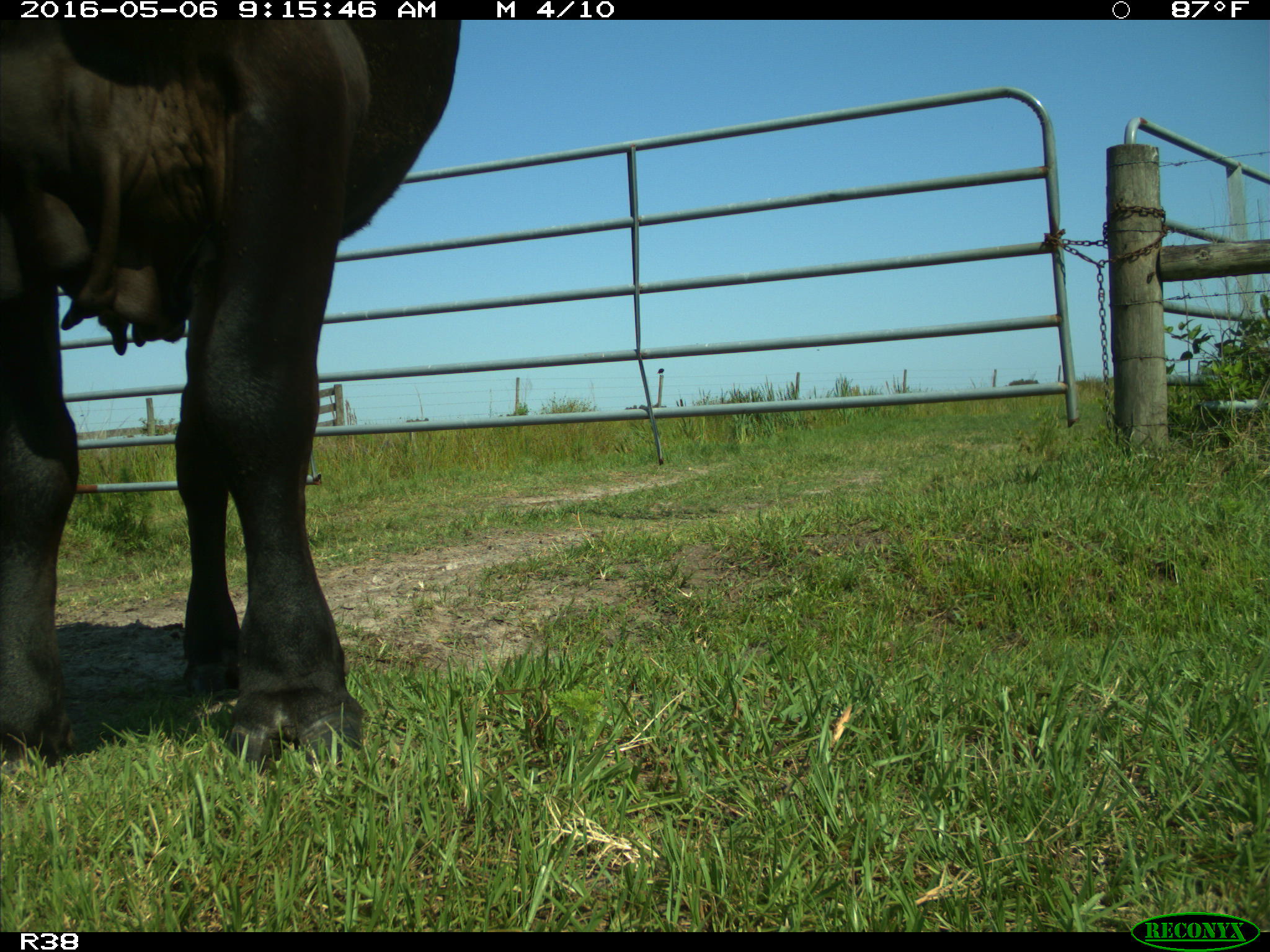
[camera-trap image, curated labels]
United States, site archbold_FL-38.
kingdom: Animalia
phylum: Chordata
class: Mammalia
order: Artiodactyla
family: Bovidae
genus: Bos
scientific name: Bos taurus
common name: domestic cow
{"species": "Bos taurus (domestic cow)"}